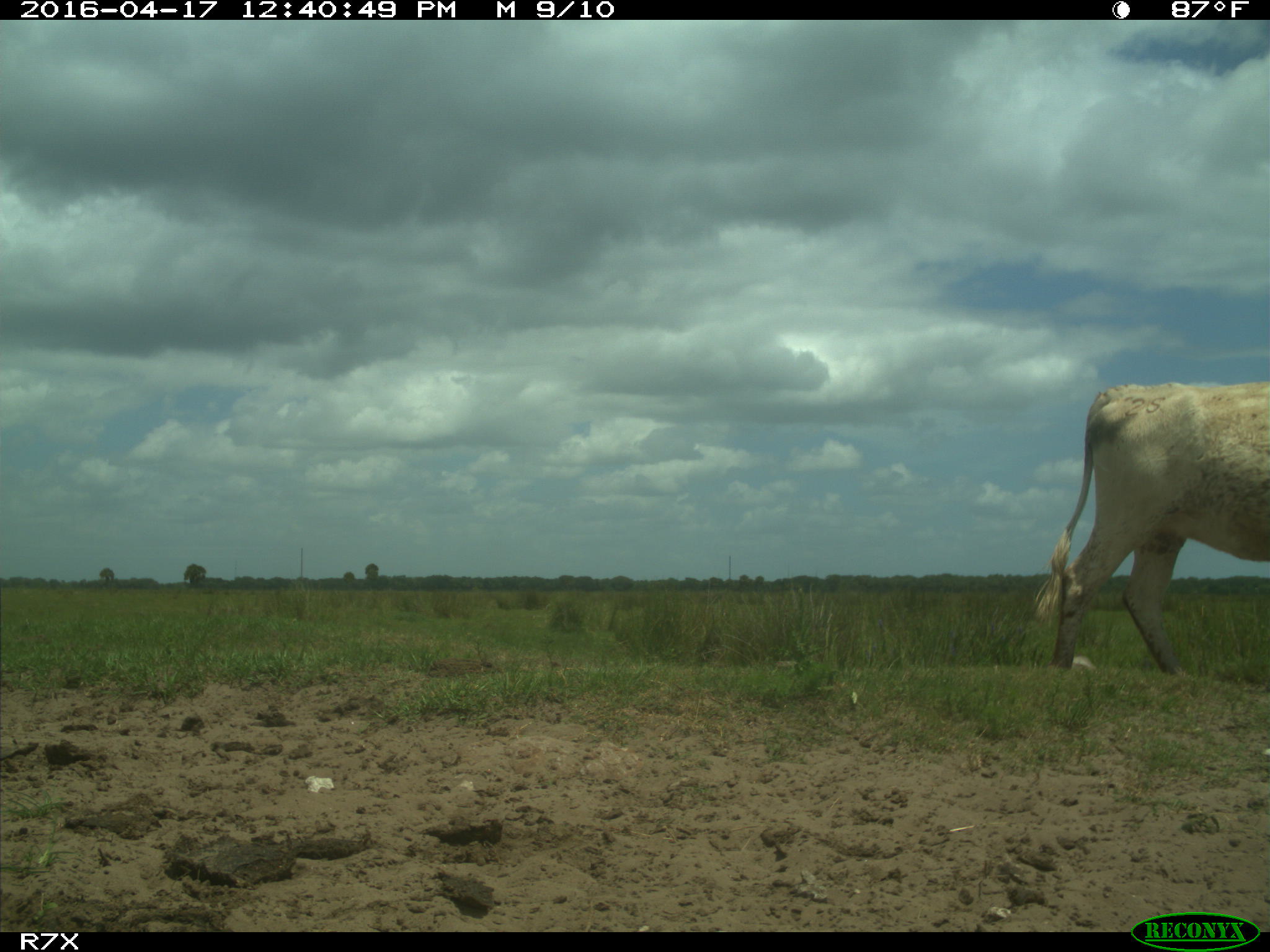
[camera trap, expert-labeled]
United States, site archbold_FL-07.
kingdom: Animalia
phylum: Chordata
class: Mammalia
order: Artiodactyla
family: Bovidae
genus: Bos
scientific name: Bos taurus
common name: domestic cow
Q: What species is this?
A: Bos taurus (domestic cow).